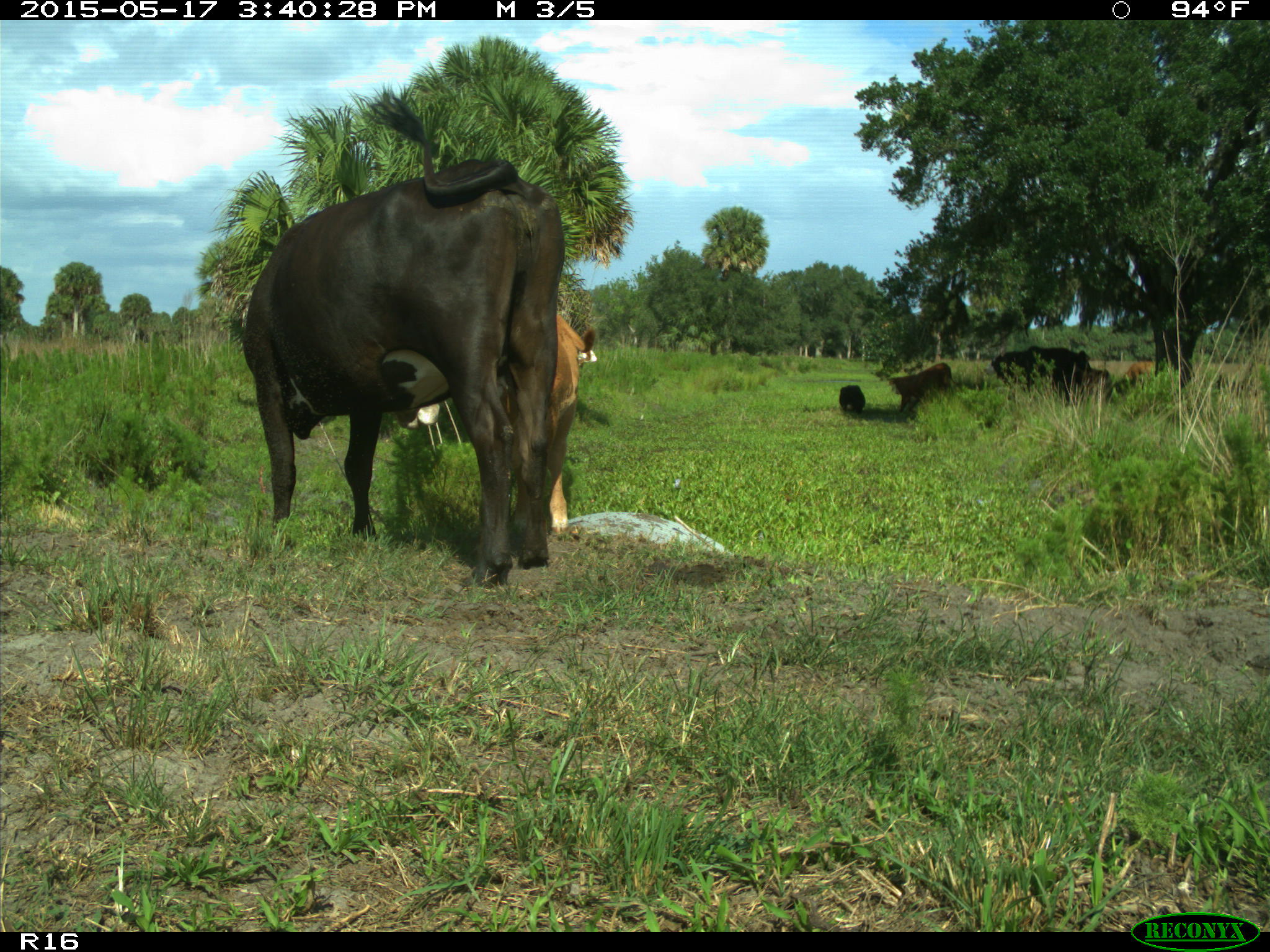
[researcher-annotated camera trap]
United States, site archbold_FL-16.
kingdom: Animalia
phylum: Chordata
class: Mammalia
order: Artiodactyla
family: Bovidae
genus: Bos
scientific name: Bos taurus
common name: domestic cow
Bos taurus (domestic cow).